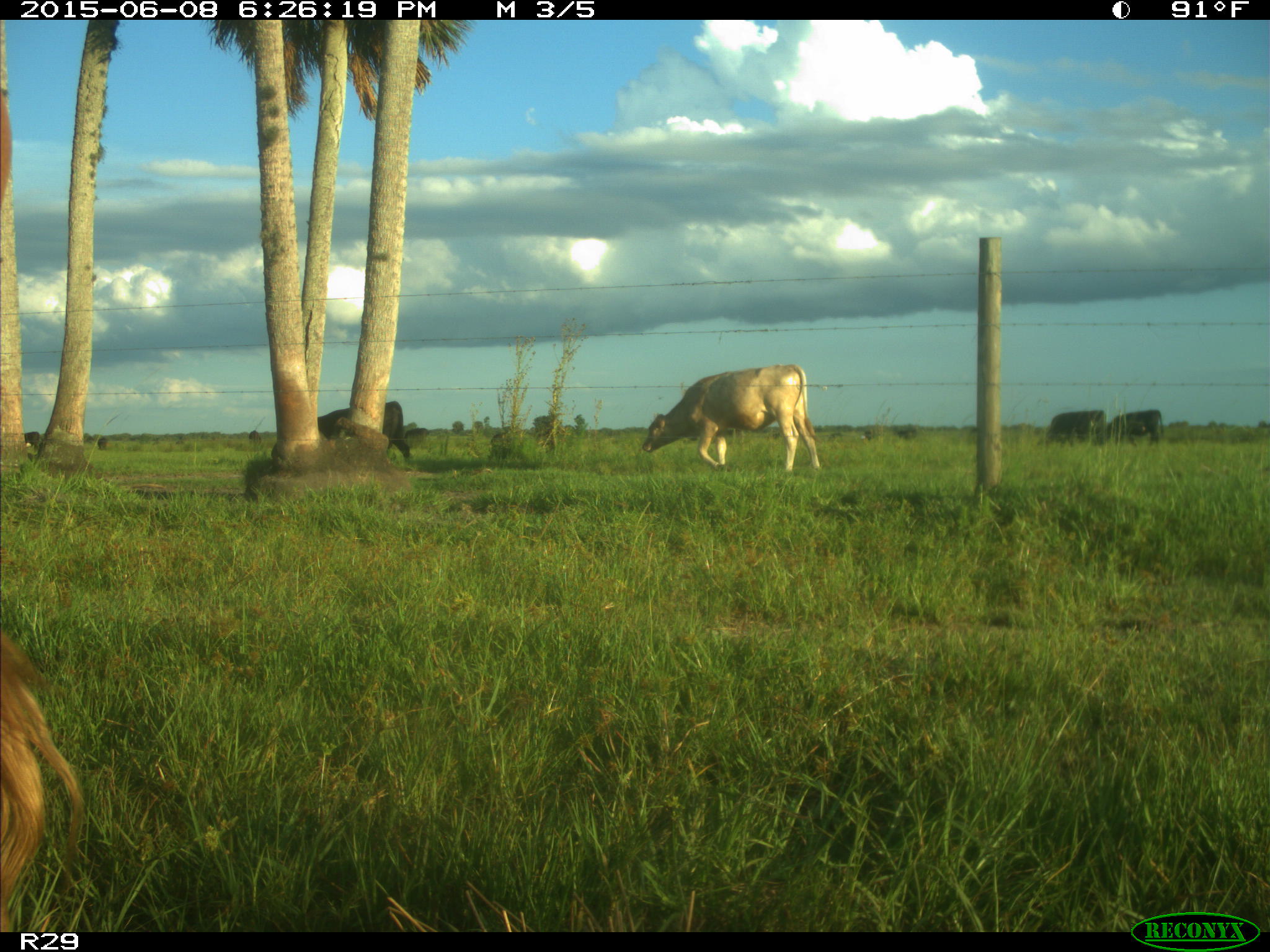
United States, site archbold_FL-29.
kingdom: Animalia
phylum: Chordata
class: Mammalia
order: Artiodactyla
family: Bovidae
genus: Bos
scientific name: Bos taurus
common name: domestic cow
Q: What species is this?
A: Bos taurus (domestic cow).